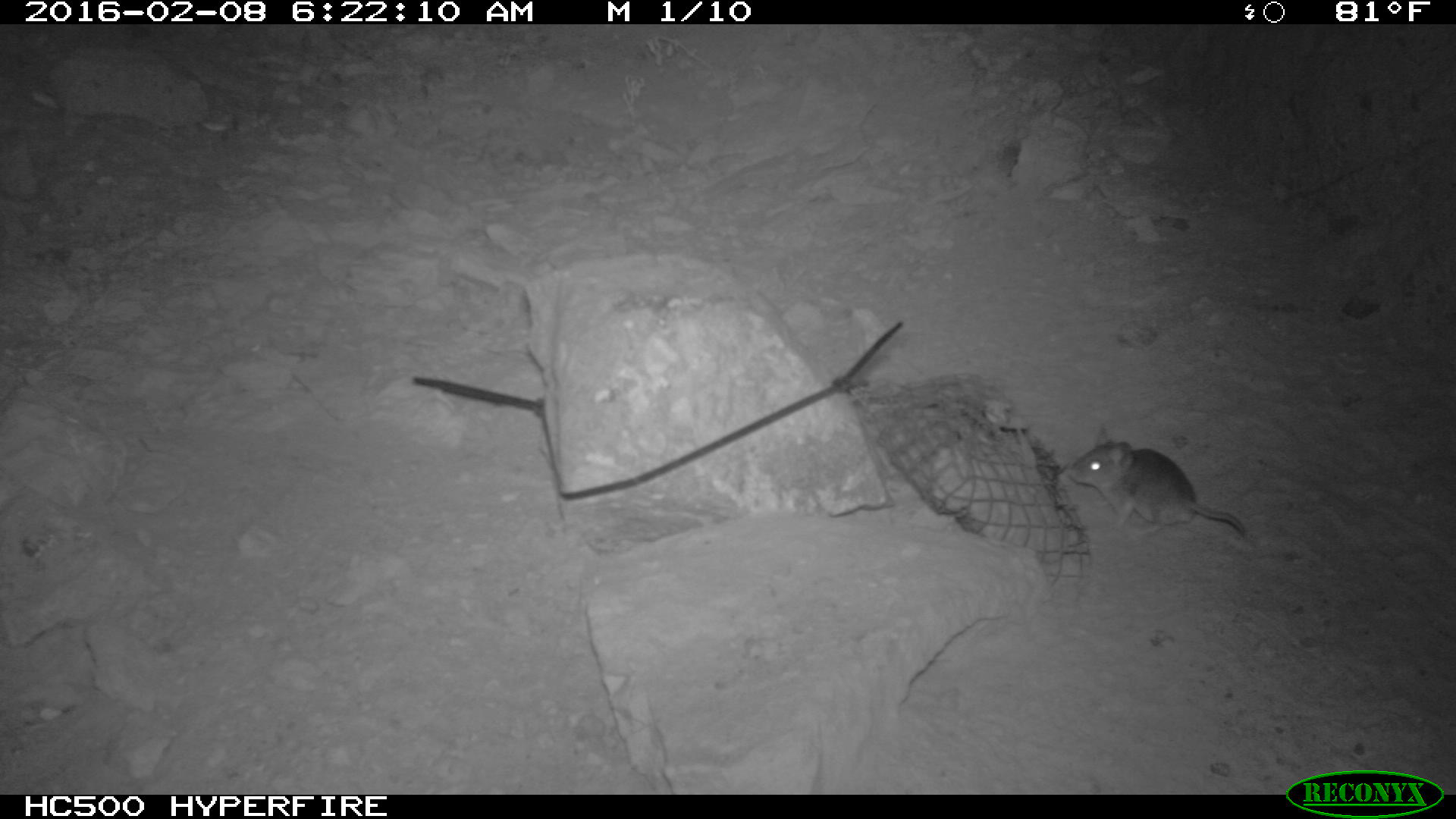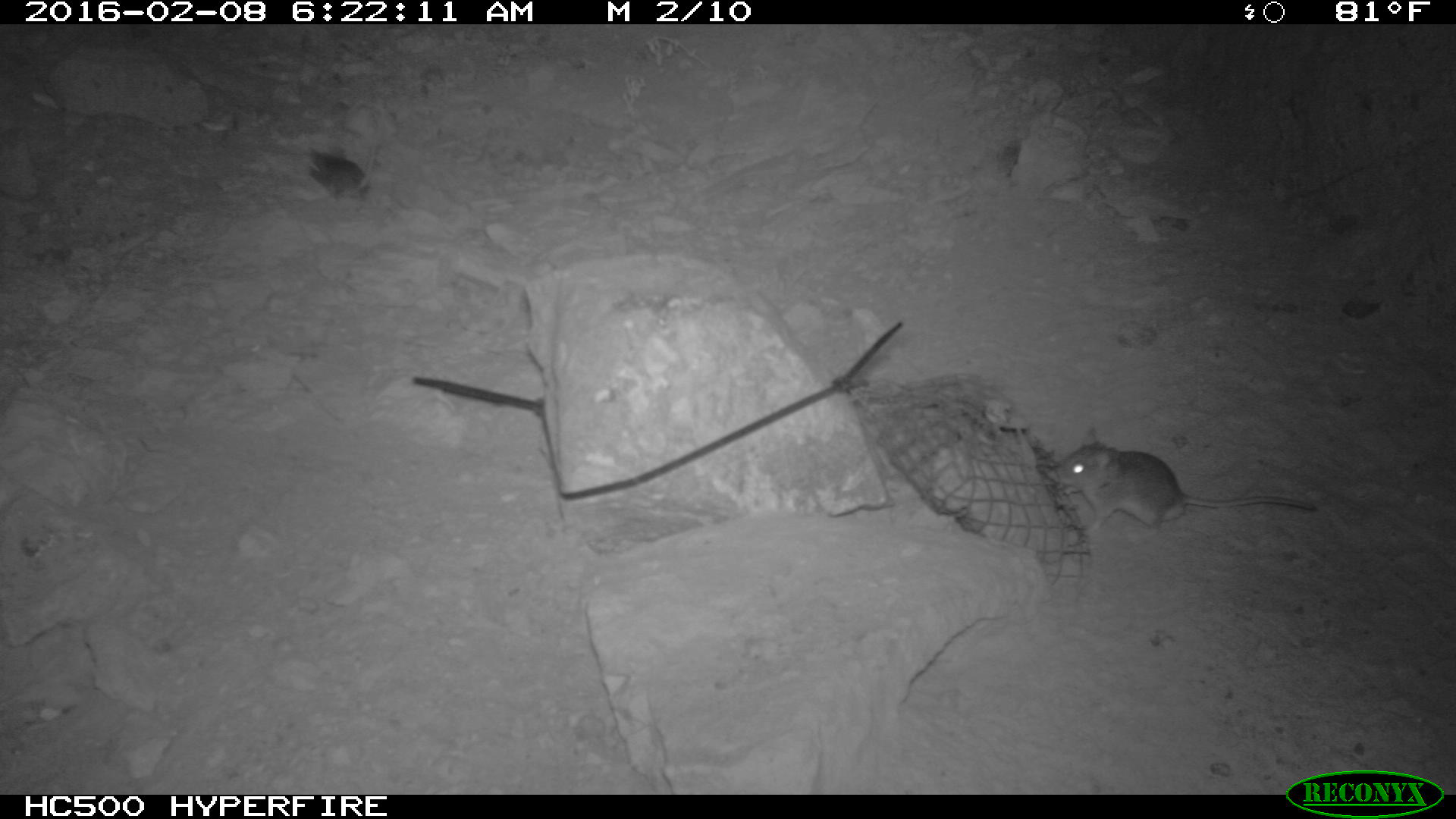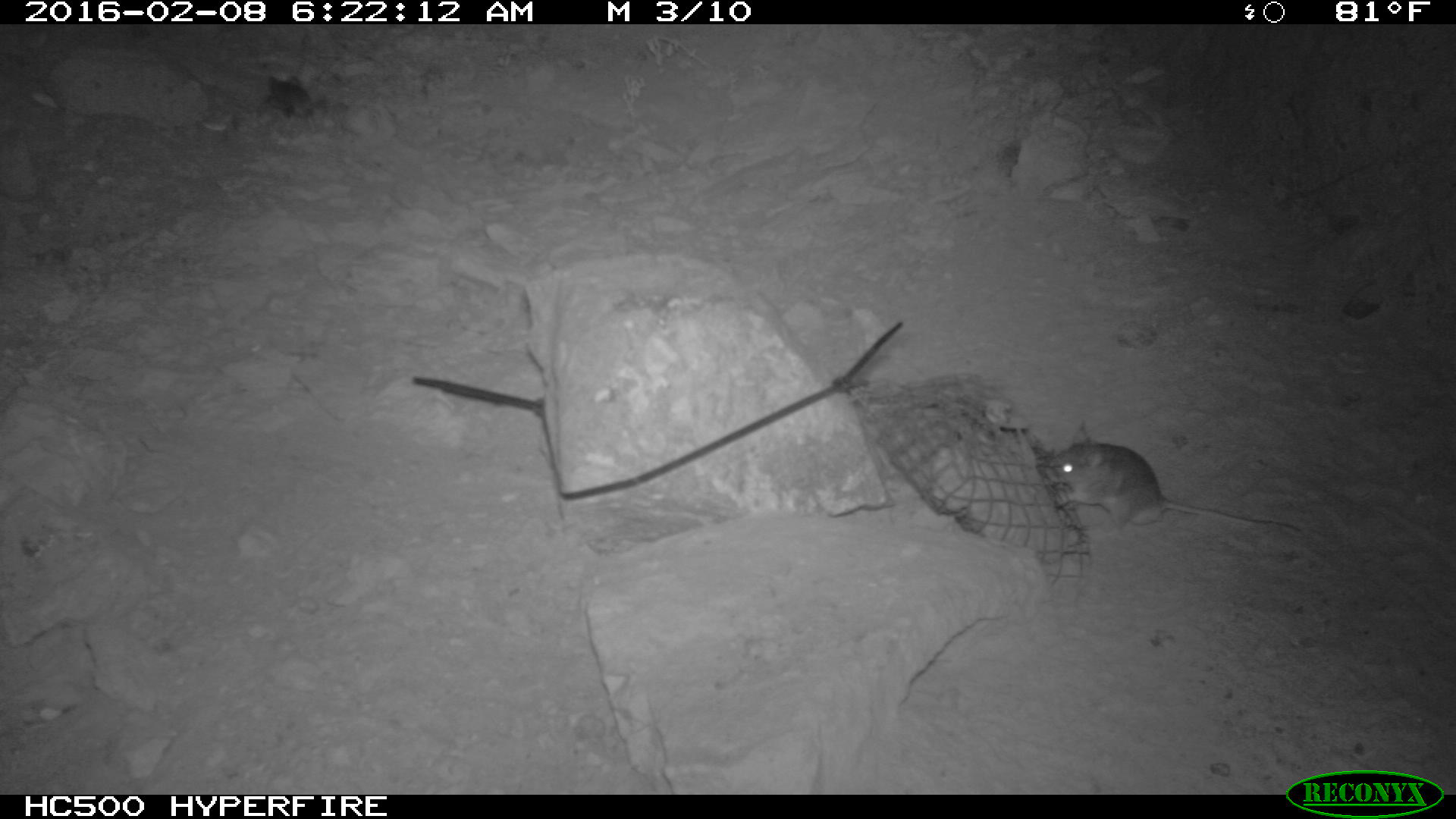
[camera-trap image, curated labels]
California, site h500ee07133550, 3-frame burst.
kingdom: Animalia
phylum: Chordata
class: Mammalia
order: Rodentia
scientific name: Rodentia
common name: rodent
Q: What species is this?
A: Rodent (Rodentia).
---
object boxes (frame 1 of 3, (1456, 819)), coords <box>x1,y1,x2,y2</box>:
rodent: <box>1068,427,1244,536</box>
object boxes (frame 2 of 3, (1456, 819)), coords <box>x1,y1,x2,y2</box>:
rodent: <box>1052,428,1316,535</box>; <box>308,136,376,202</box>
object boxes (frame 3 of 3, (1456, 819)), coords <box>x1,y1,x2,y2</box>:
rodent: <box>1042,420,1304,536</box>